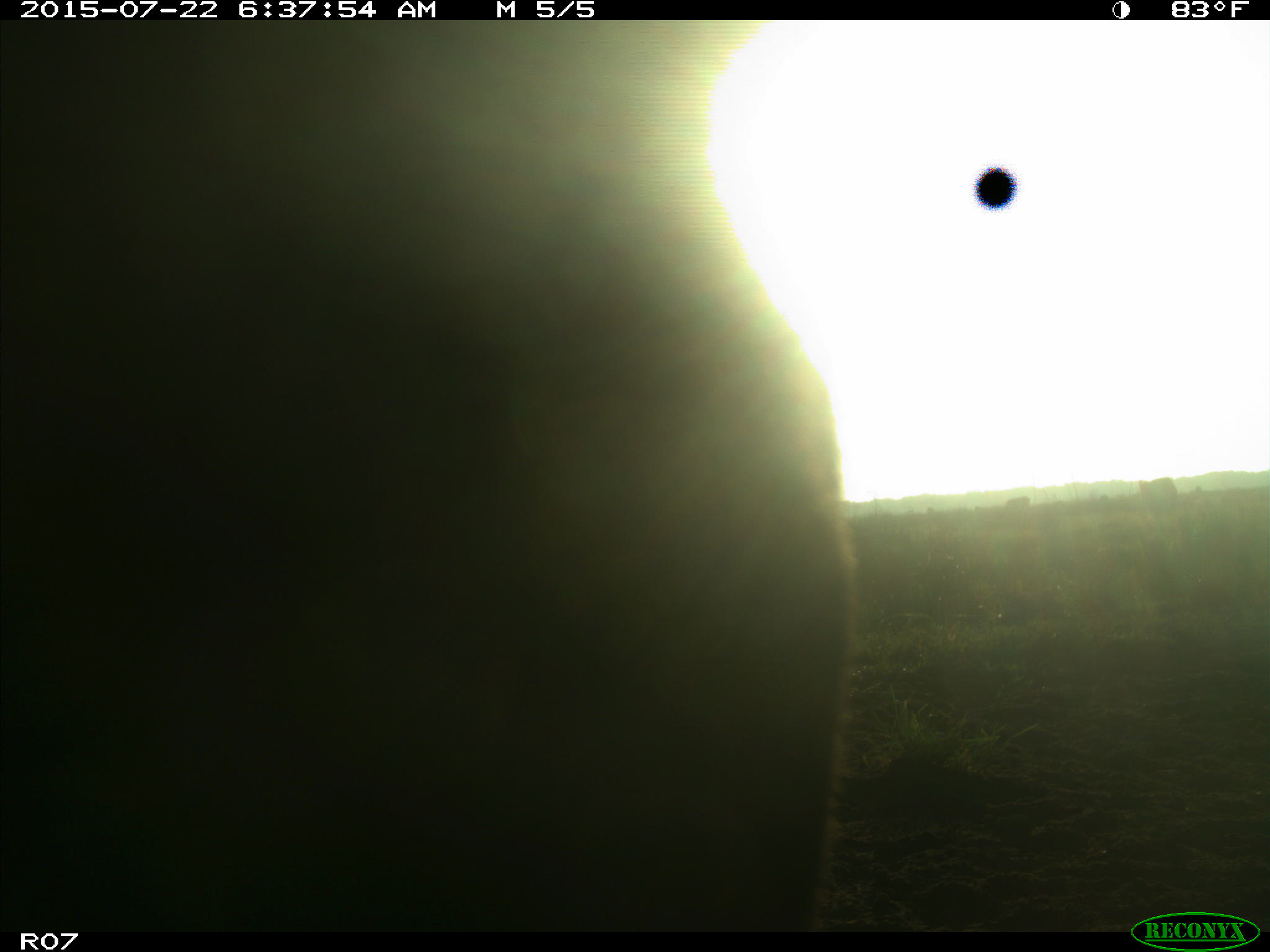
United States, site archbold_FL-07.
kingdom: Animalia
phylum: Chordata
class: Mammalia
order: Artiodactyla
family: Bovidae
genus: Bos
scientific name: Bos taurus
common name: domestic cow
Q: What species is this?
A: Bos taurus (domestic cow).